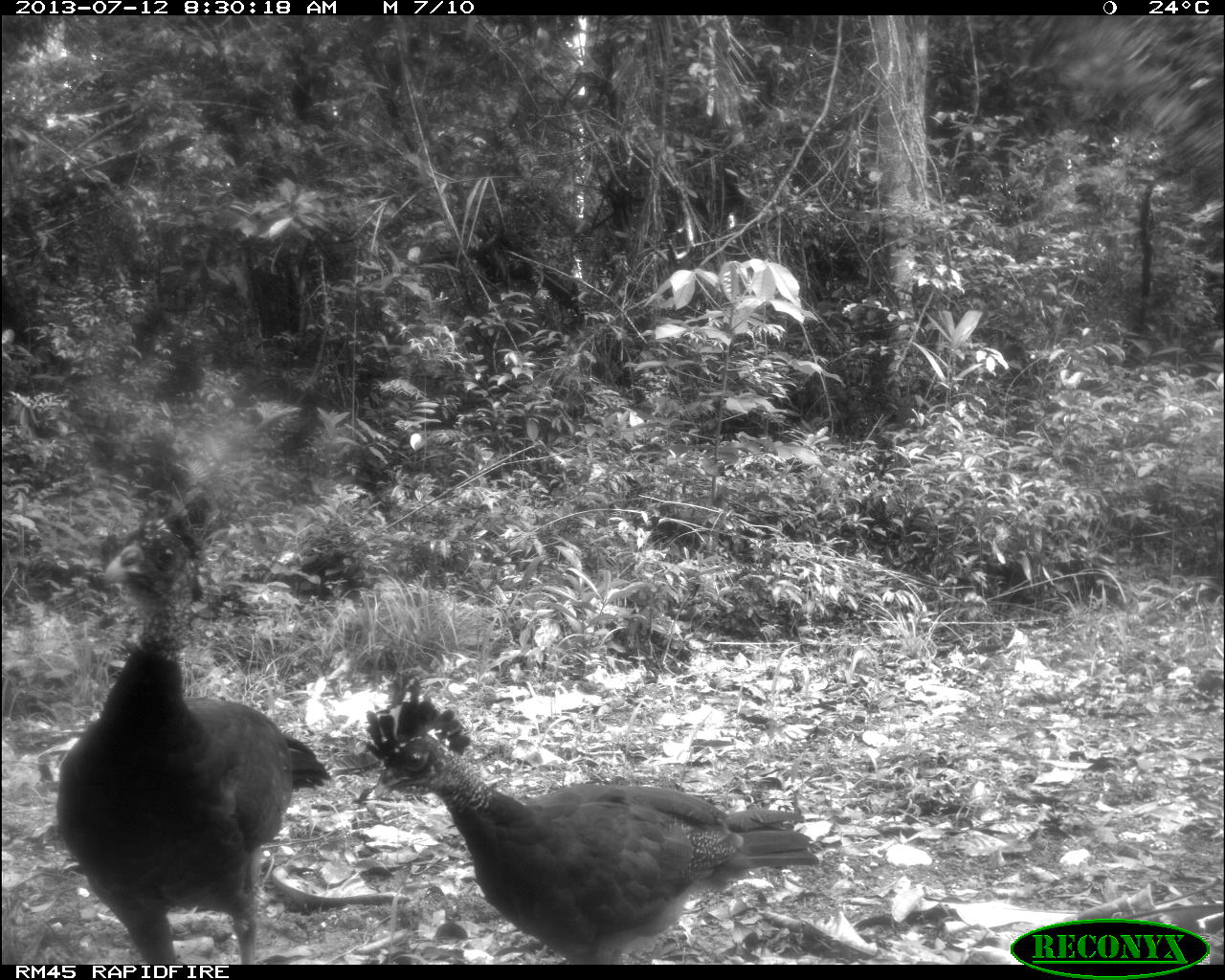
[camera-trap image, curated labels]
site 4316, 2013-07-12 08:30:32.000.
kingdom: Animalia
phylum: Chordata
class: Aves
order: Galliformes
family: Cracidae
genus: Crax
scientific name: Crax rubra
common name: great curassow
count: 2